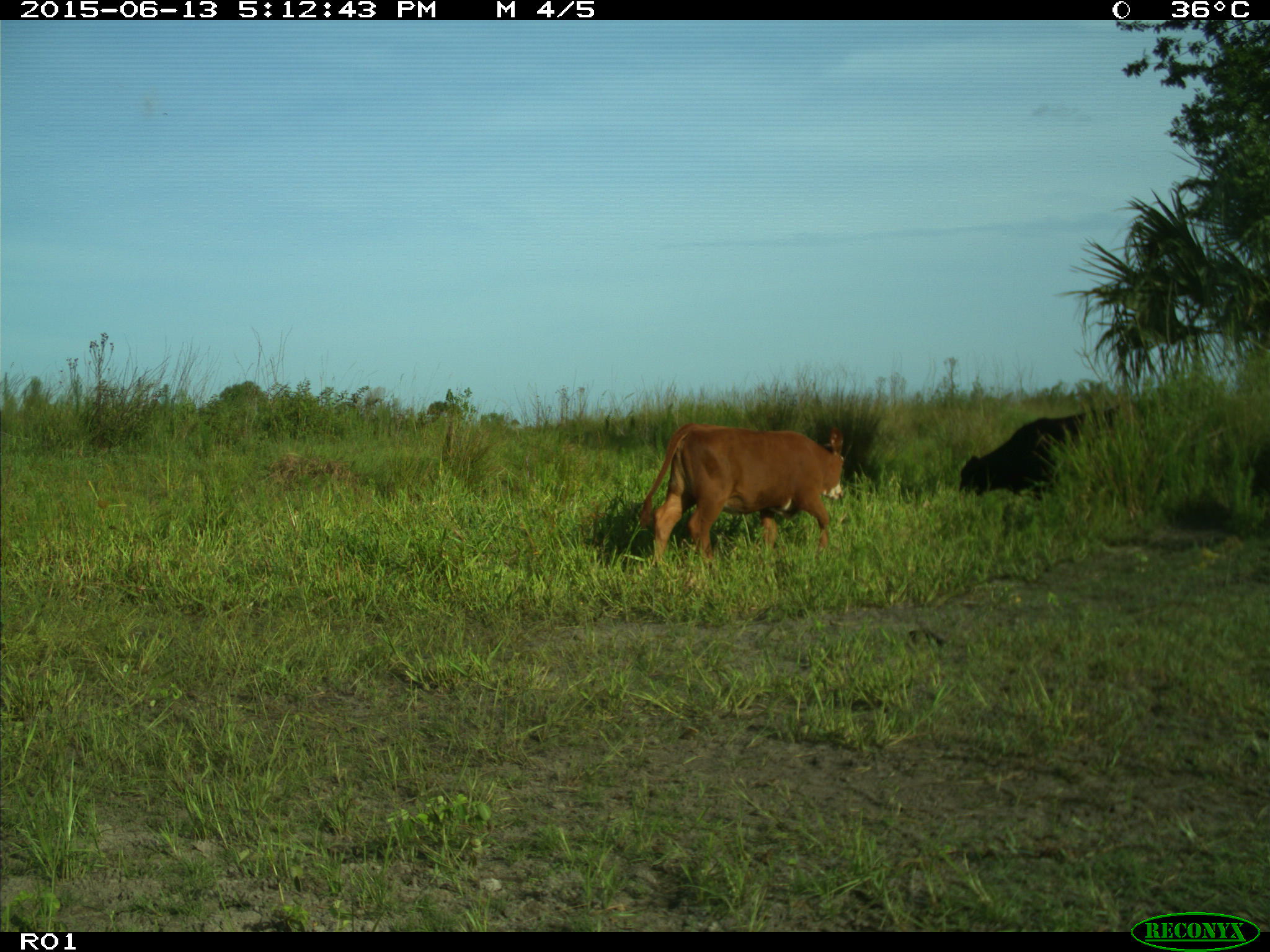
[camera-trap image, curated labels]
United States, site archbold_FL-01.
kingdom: Animalia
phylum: Chordata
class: Mammalia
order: Artiodactyla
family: Bovidae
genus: Bos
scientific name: Bos taurus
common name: domestic cow